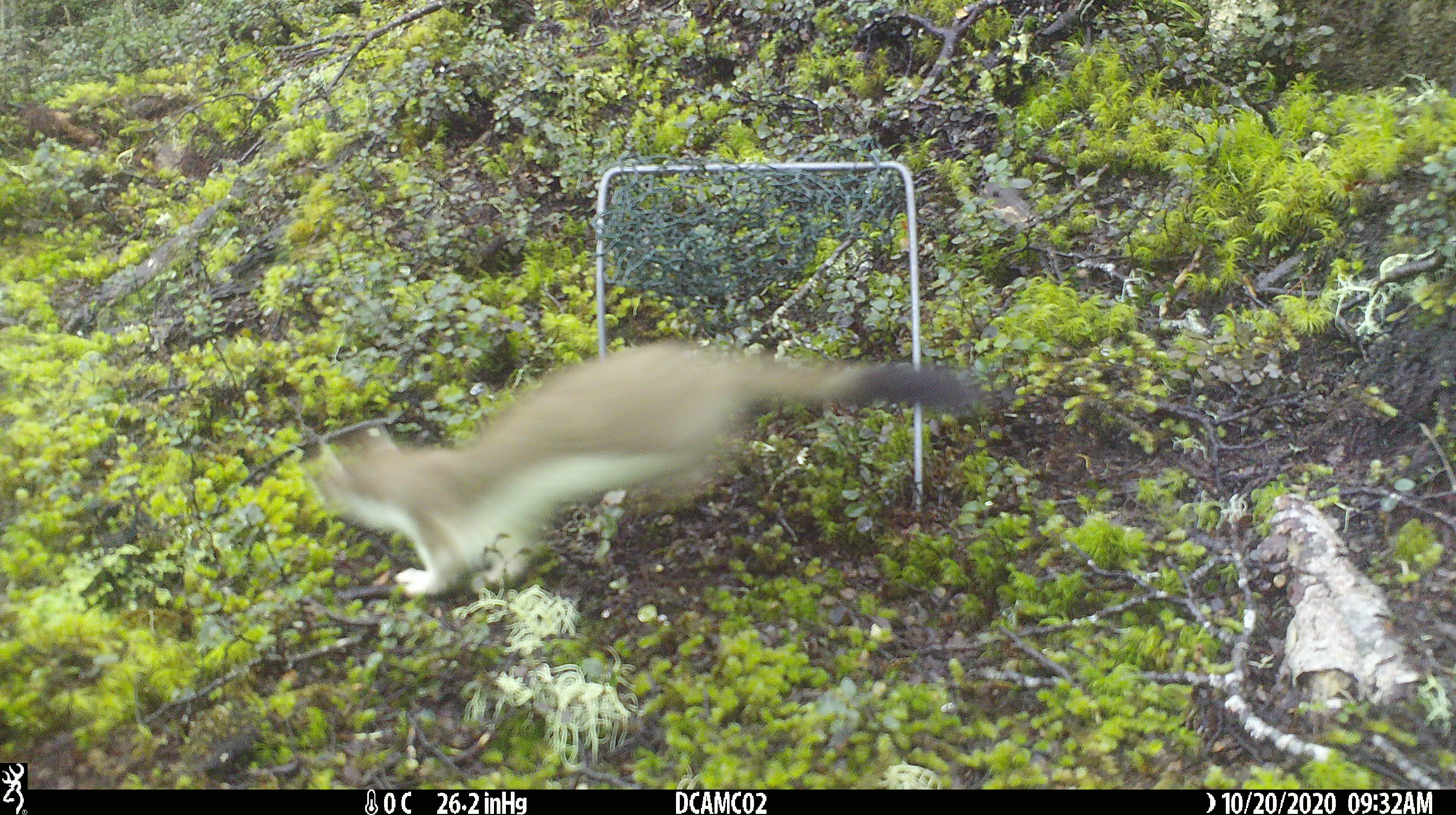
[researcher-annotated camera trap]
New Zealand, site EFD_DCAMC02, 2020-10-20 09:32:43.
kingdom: Animalia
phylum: Chordata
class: Mammalia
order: Carnivora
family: Mustelidae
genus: Mustela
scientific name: Mustela erminea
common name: stoat